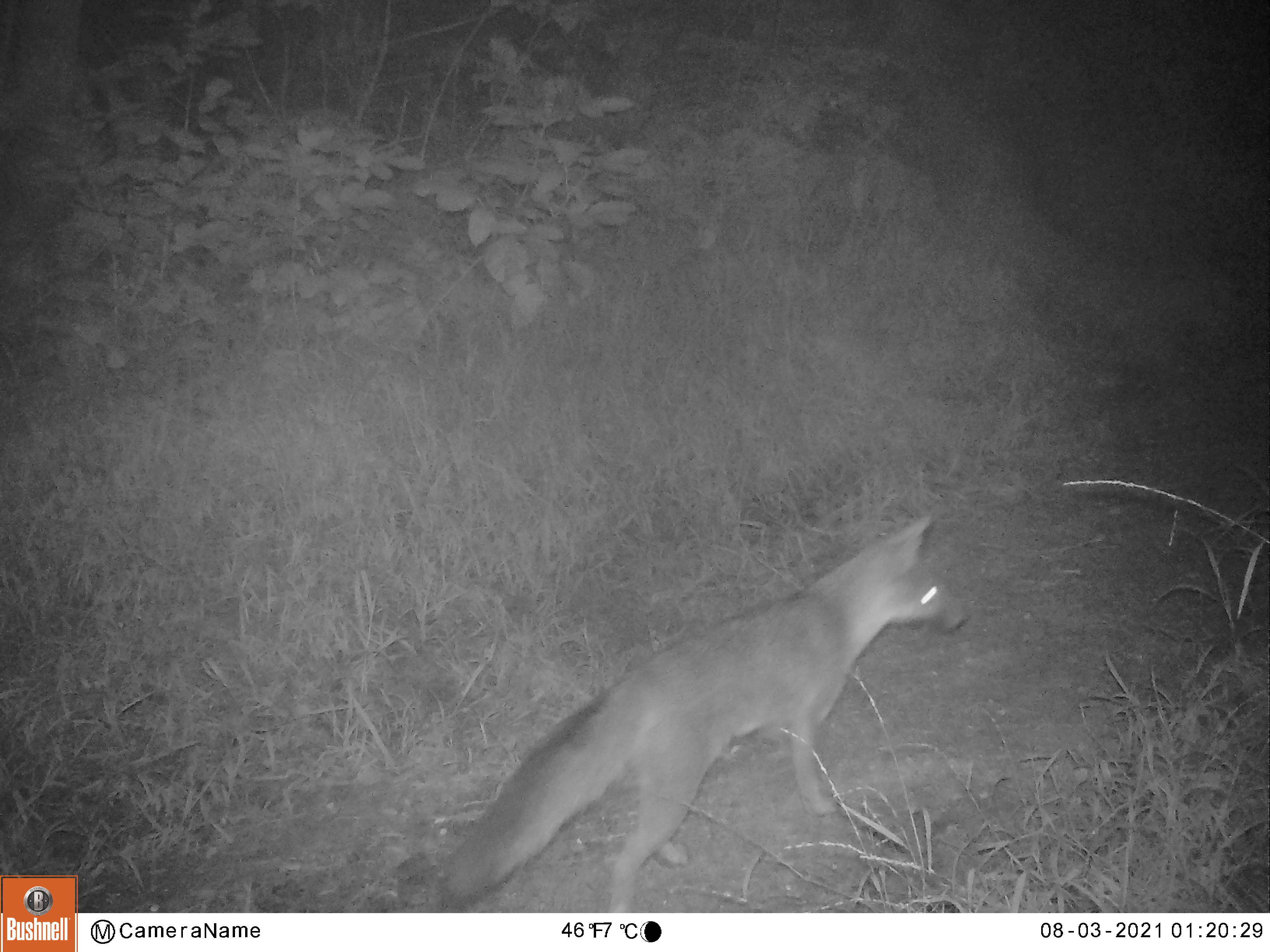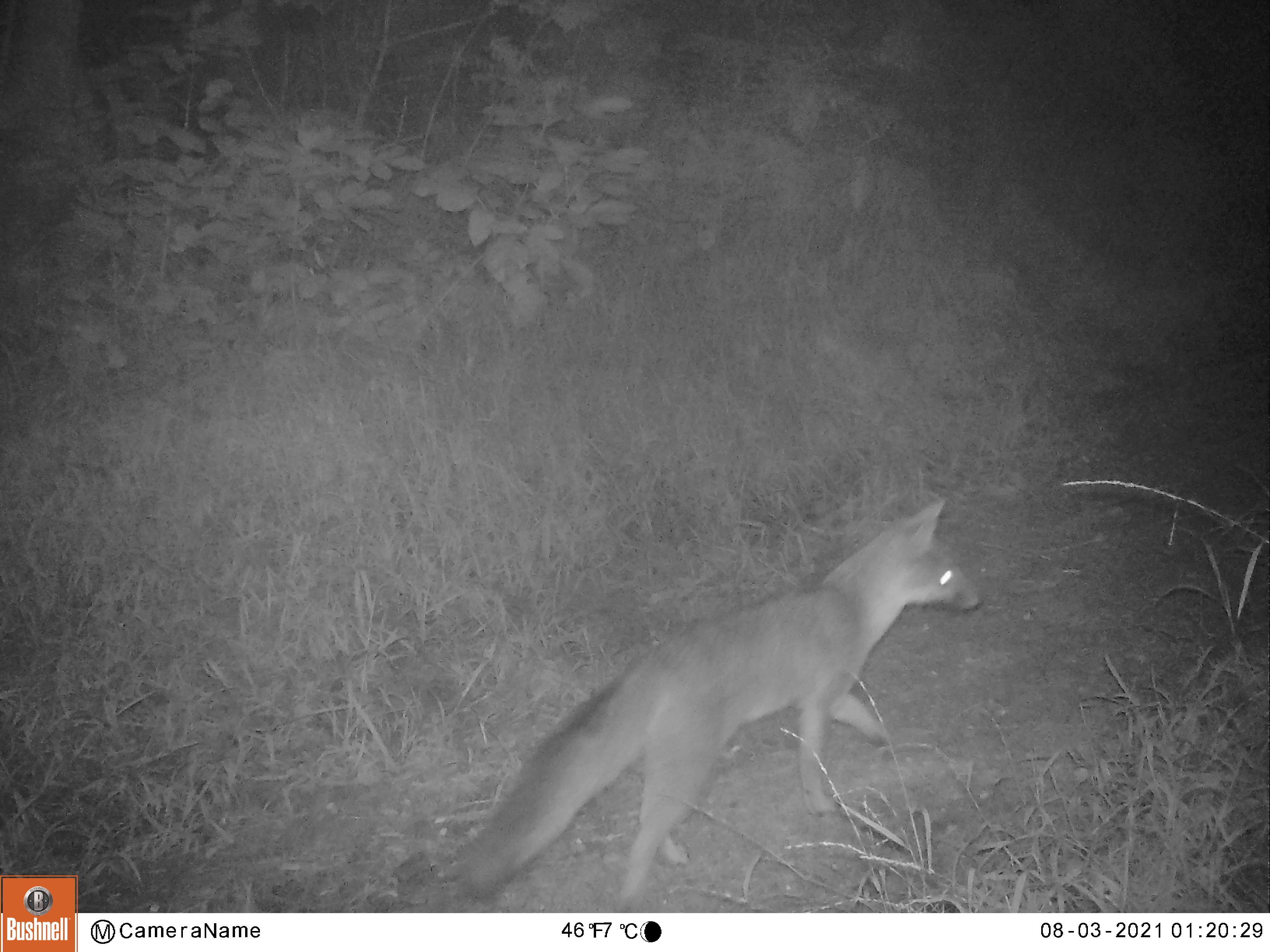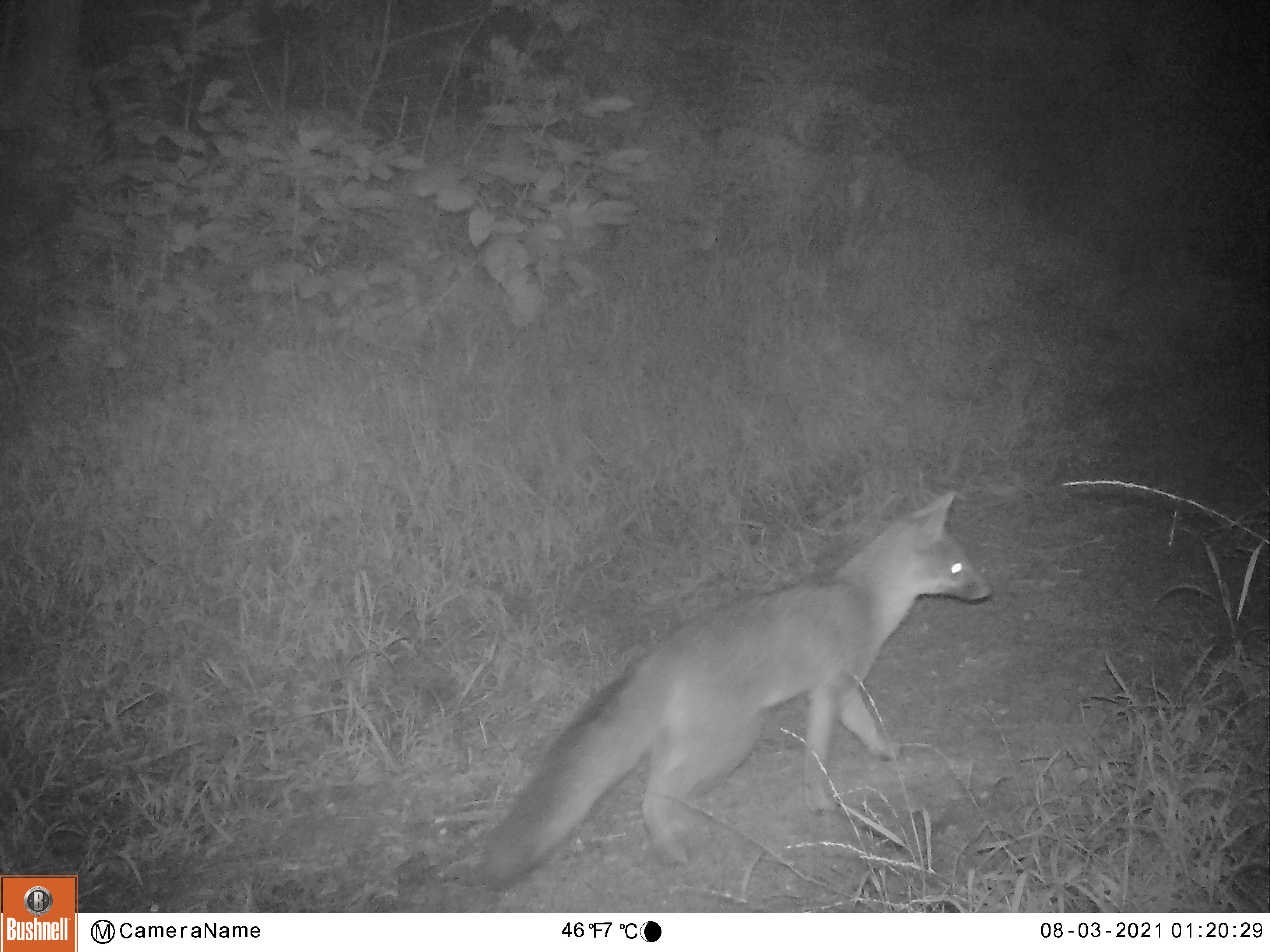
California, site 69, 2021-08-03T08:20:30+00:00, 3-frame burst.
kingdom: Animalia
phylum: Chordata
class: Mammalia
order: Carnivora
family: Canidae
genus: Urocyon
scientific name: Urocyon cinereoargenteus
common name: gray fox